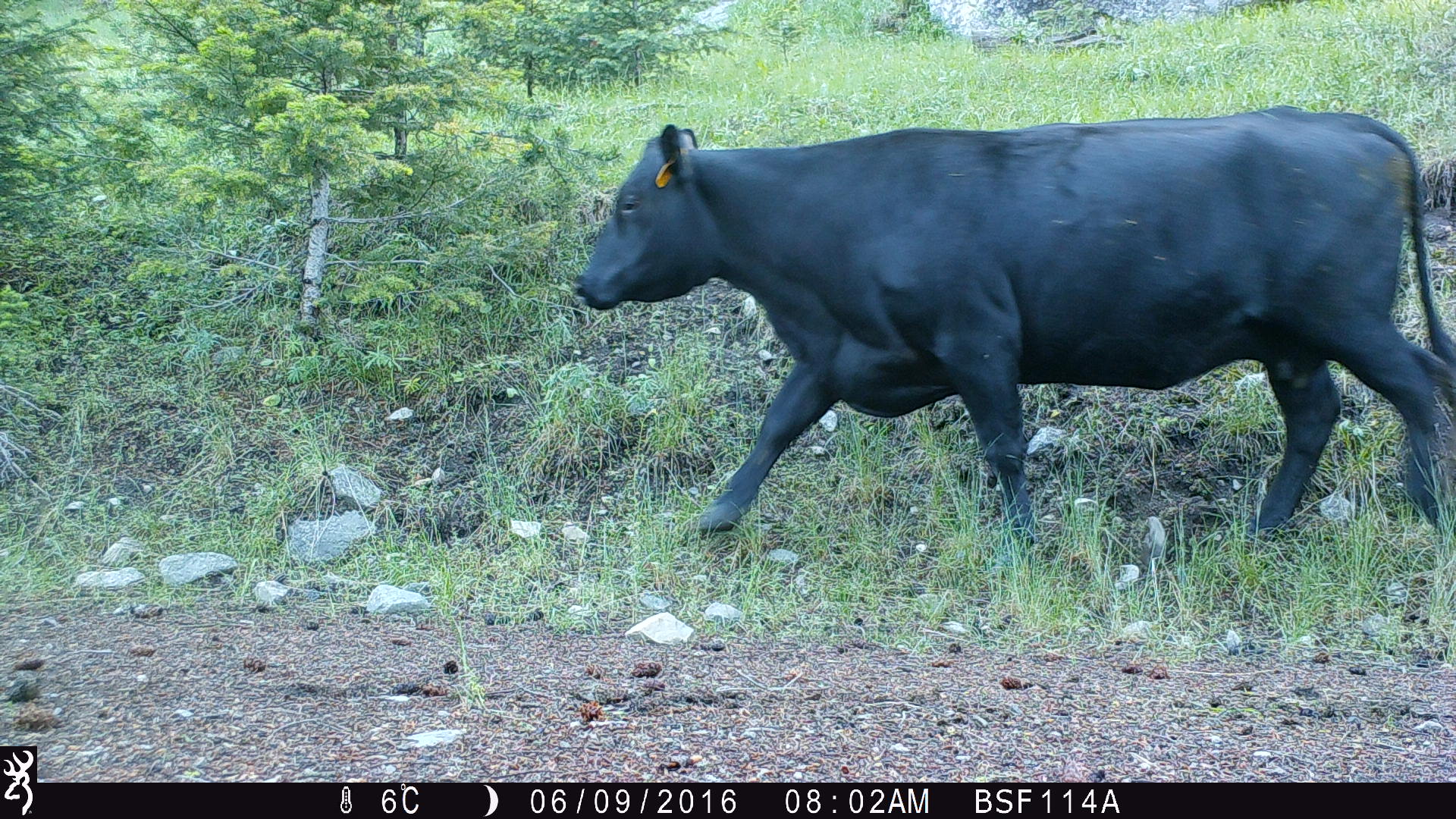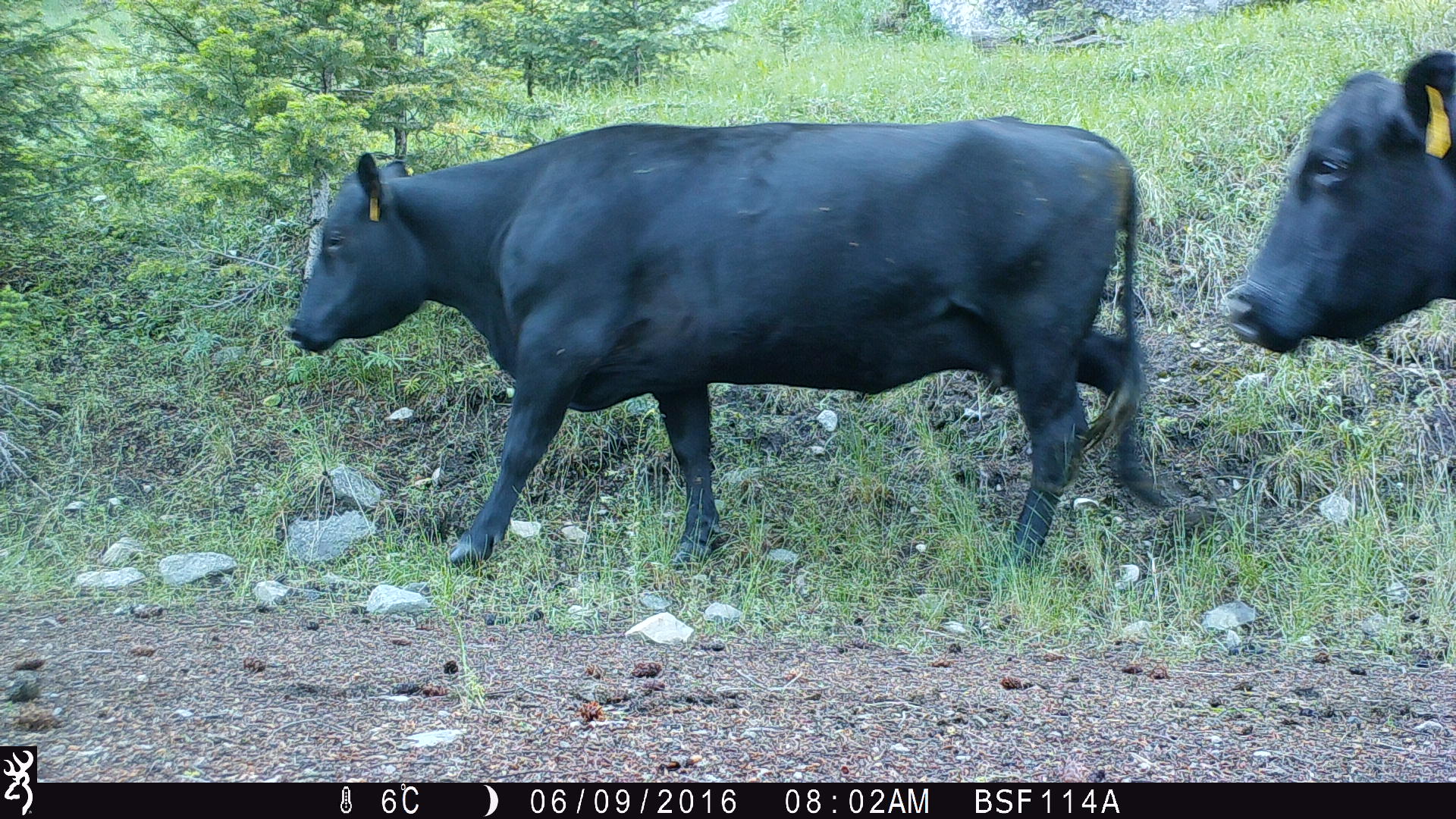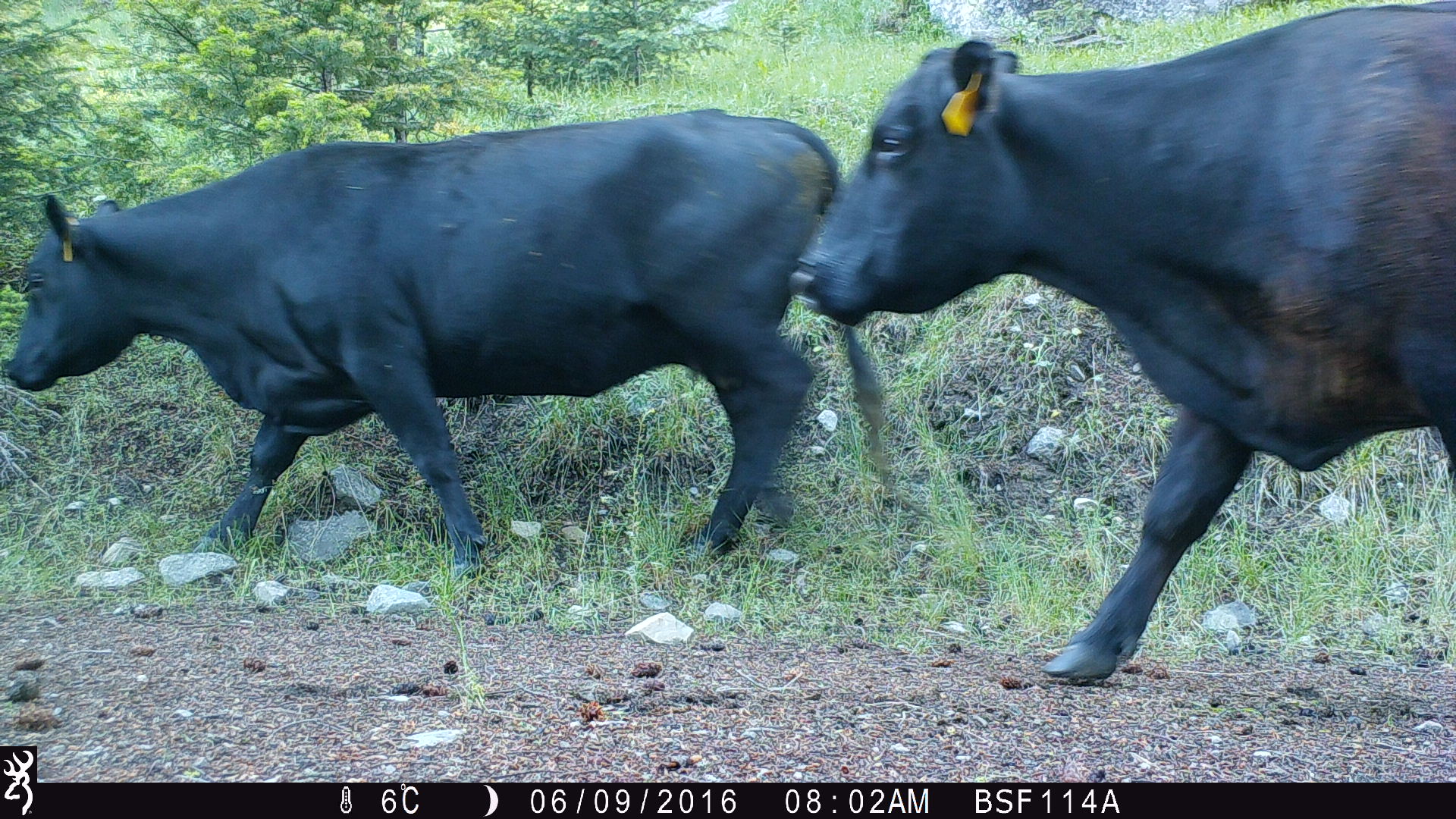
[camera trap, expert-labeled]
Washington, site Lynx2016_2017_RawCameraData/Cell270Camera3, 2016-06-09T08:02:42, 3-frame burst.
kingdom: Animalia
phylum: Chordata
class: Mammalia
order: Artiodactyla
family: Bovidae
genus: Bos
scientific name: Bos taurus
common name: domestic cattle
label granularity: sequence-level